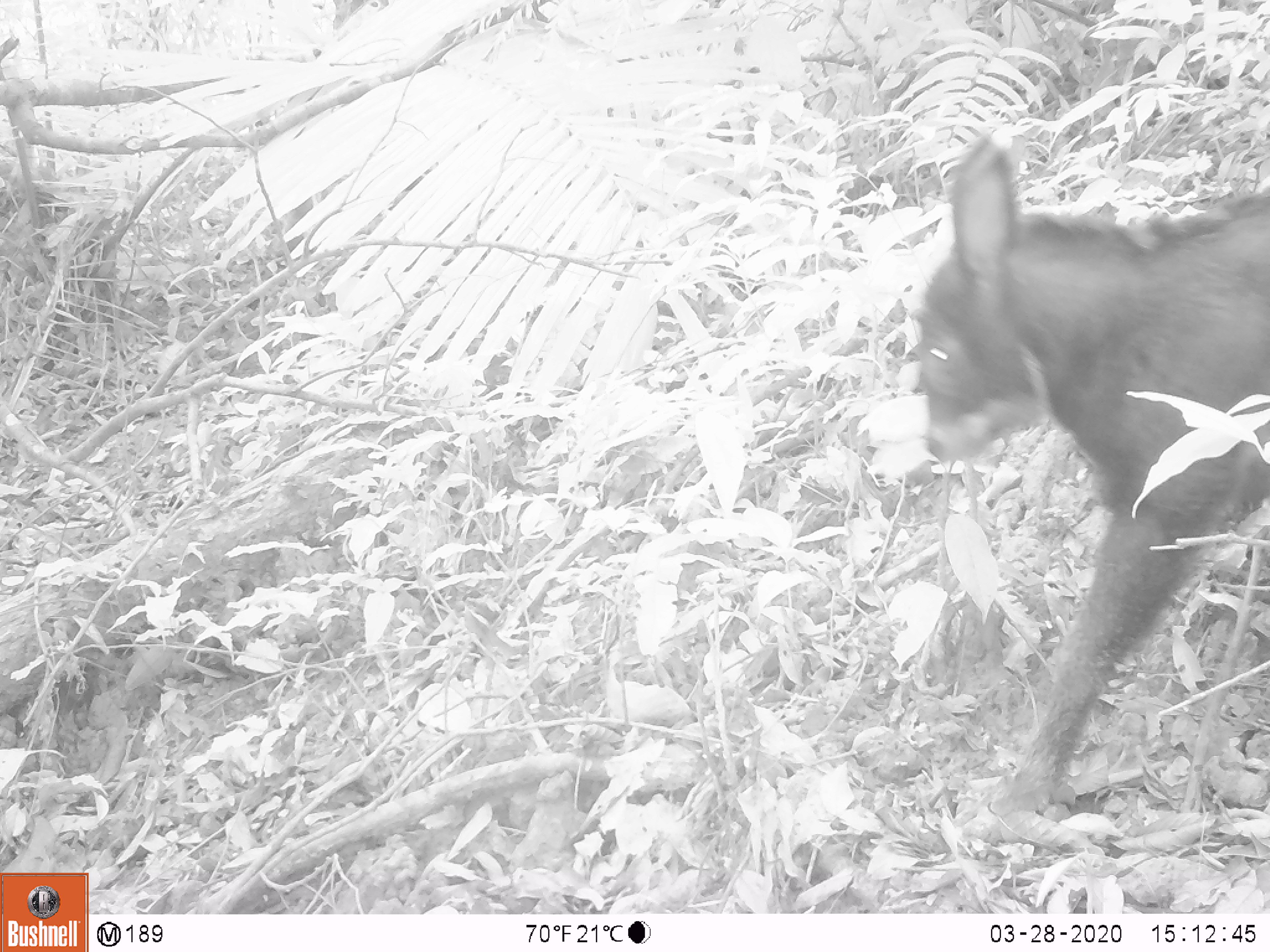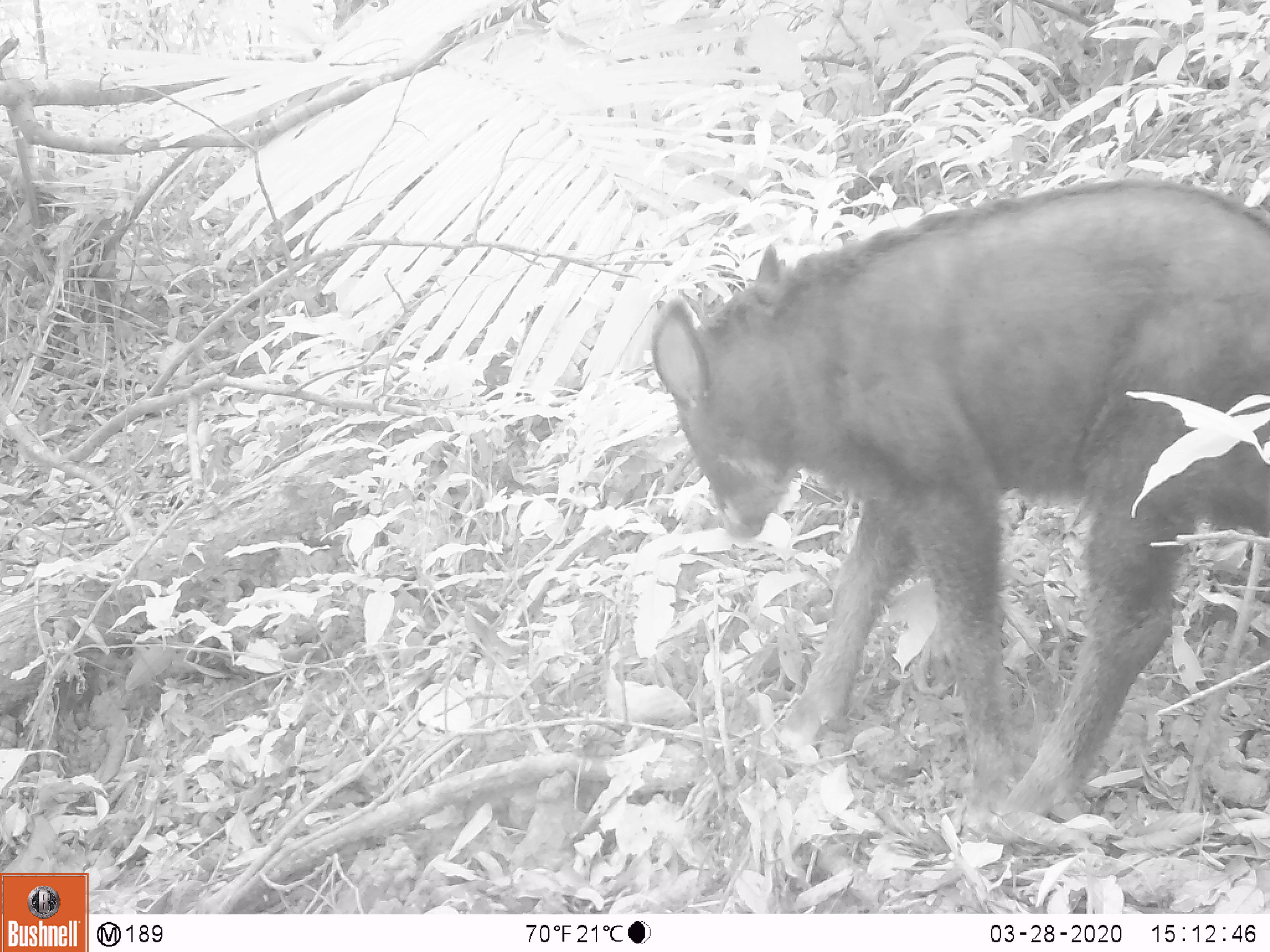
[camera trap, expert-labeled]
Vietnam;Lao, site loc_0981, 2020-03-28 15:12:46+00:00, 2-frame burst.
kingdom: Animalia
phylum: Chordata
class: Mammalia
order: Artiodactyla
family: Bovidae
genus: Capricornis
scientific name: Capricornis sumatraensis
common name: chinese serow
Chinese serow (Capricornis sumatraensis). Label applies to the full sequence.